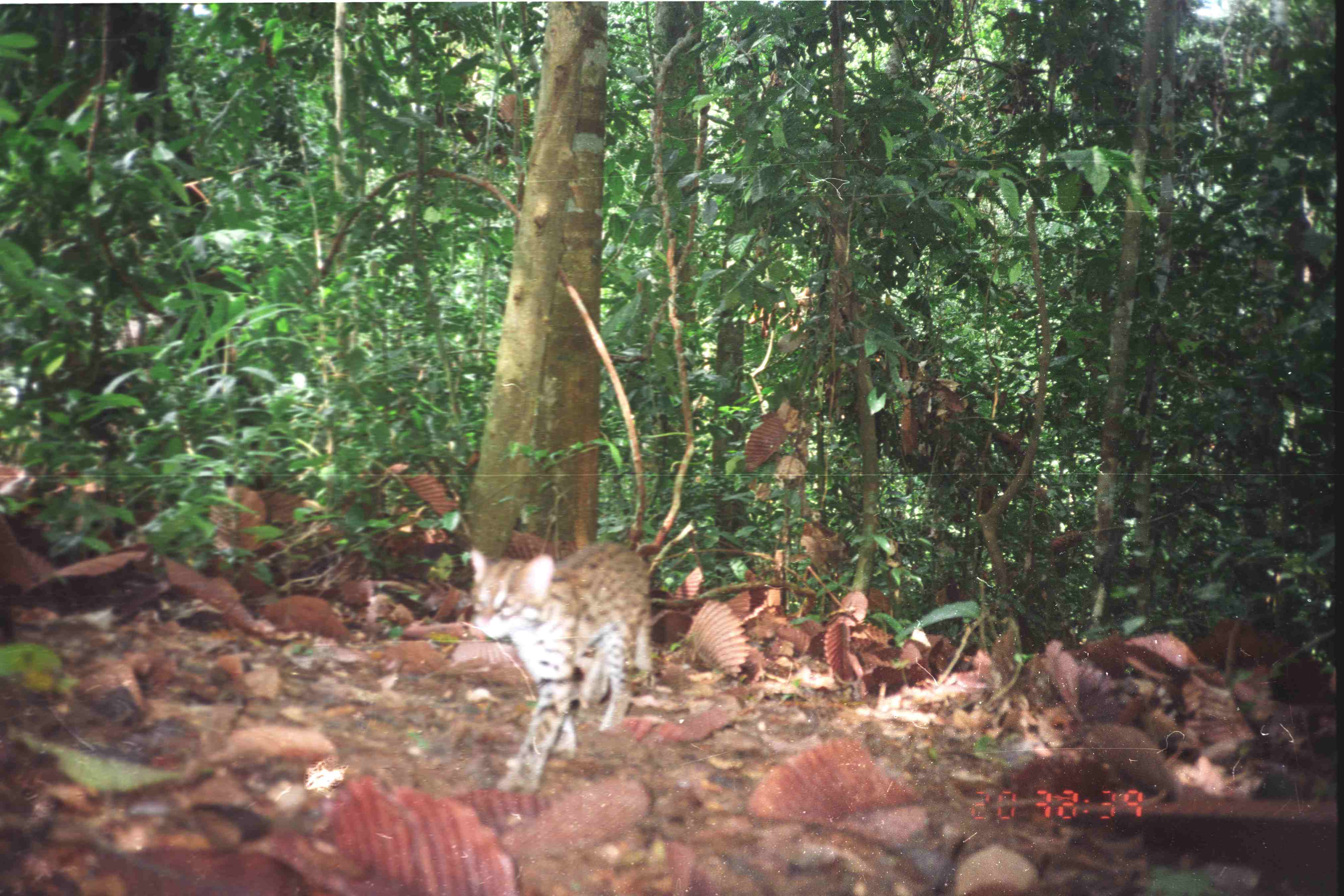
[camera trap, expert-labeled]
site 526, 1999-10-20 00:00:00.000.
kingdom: Animalia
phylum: Chordata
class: Mammalia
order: Carnivora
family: Felidae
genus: Prionailurus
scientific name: Prionailurus bengalensis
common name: mainland leopard cat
Prionailurus bengalensis (mainland leopard cat), count 1.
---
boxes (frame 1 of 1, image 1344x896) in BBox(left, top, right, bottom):
prionailurus bengalensis: BBox(457, 539, 655, 795)